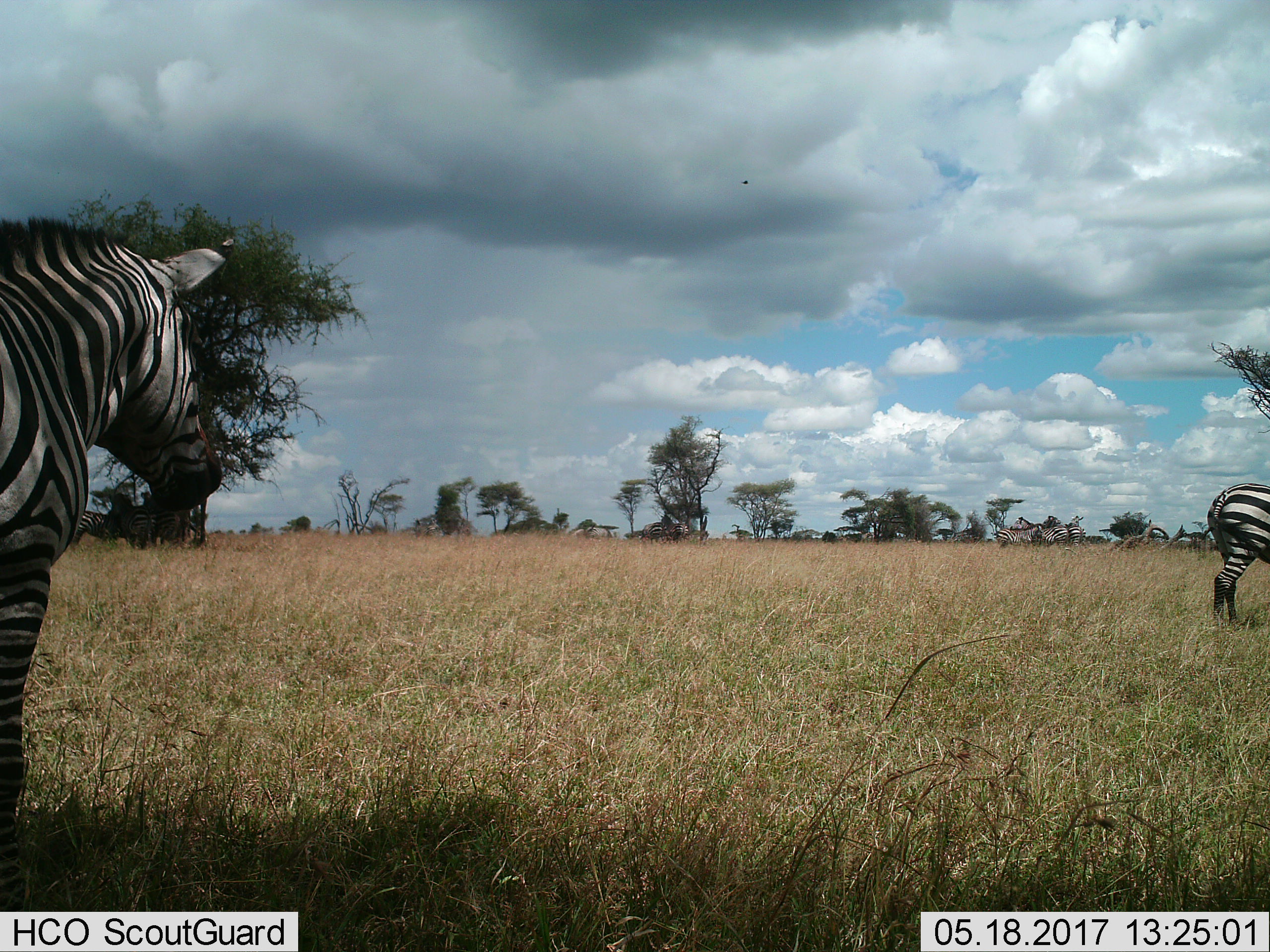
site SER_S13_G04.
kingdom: Animalia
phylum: Chordata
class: Mammalia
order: Perissodactyla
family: Equidae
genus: Equus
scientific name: Equus quagga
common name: plains zebra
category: zebraplains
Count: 6.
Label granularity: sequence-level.